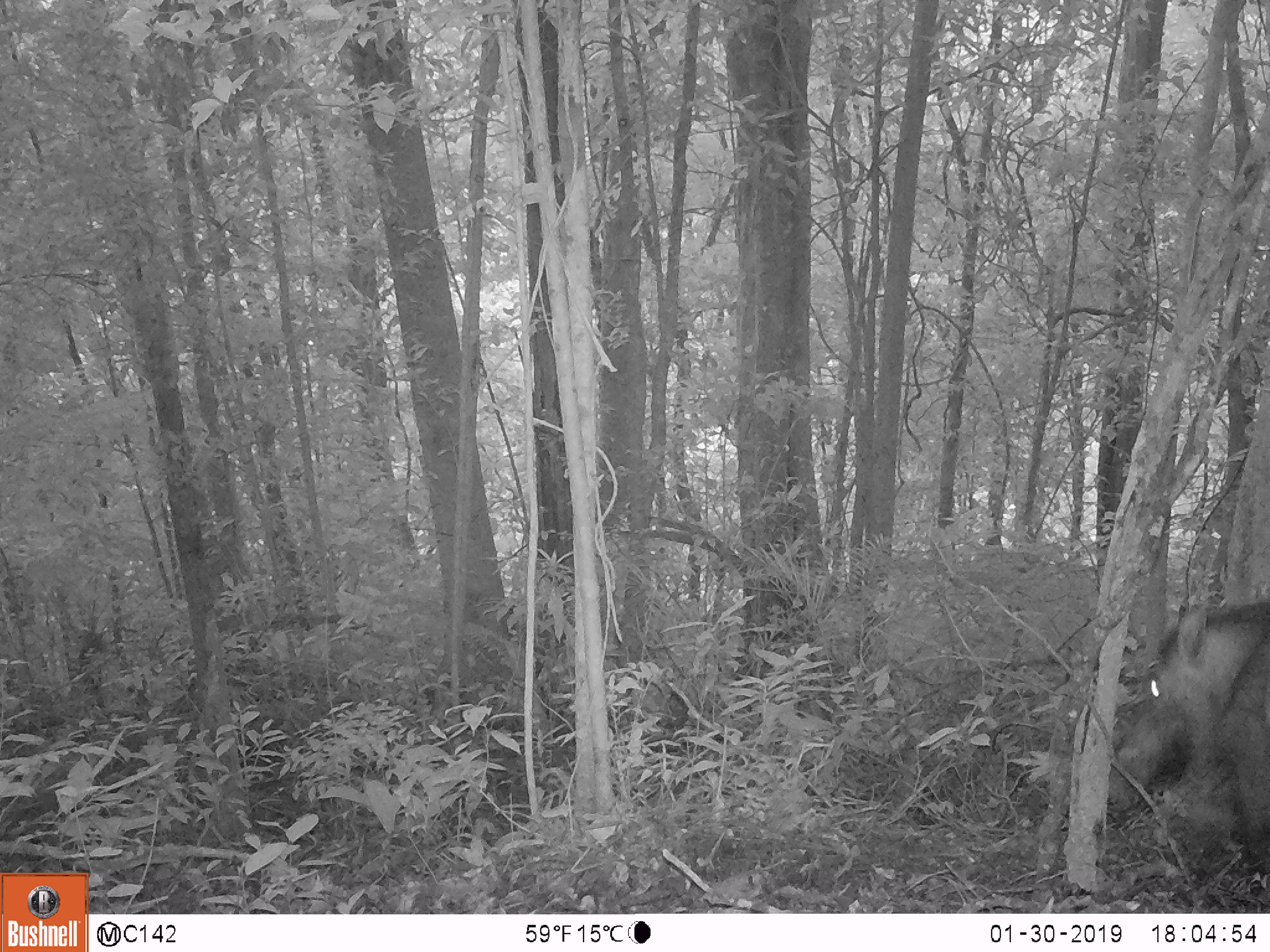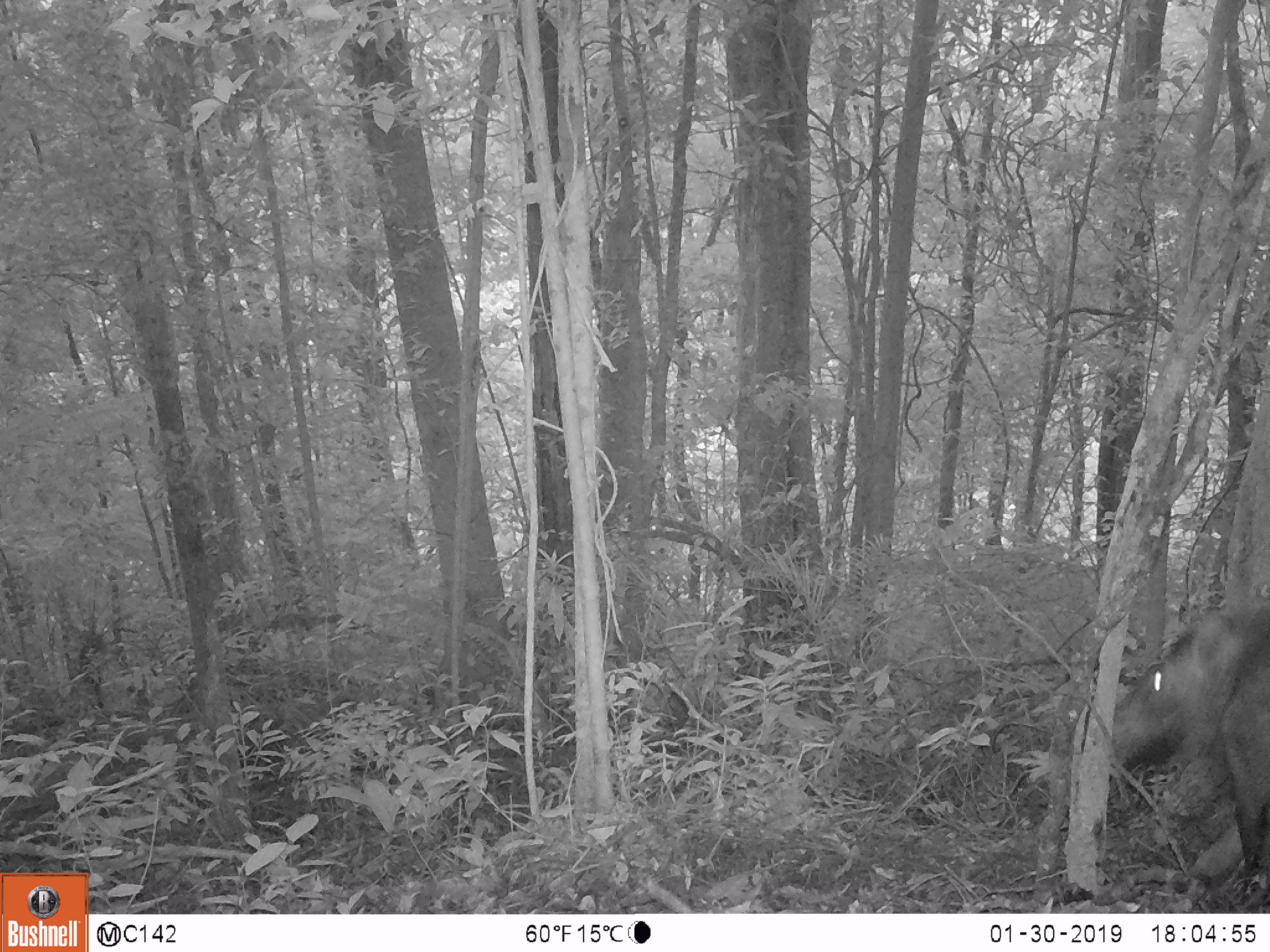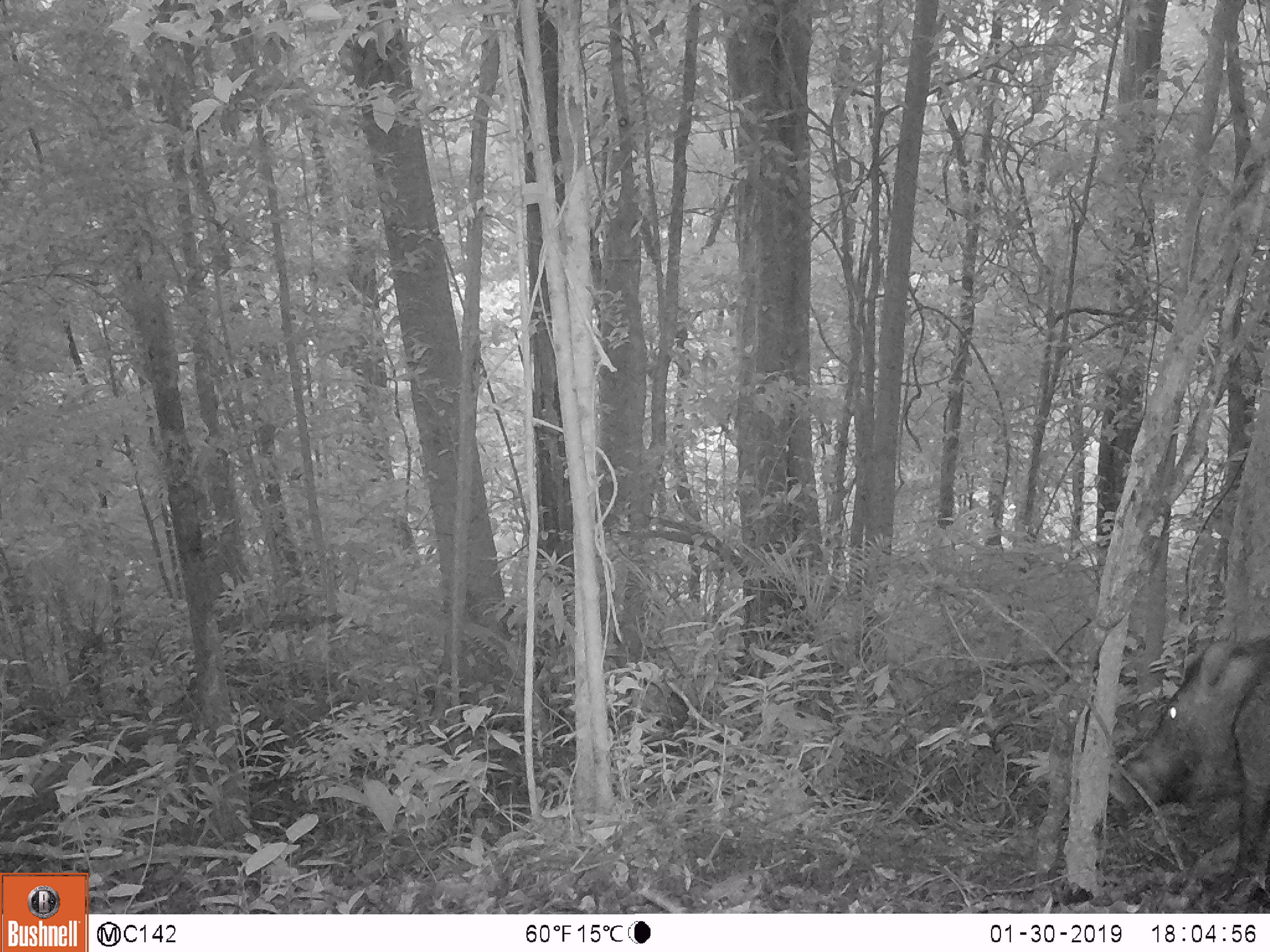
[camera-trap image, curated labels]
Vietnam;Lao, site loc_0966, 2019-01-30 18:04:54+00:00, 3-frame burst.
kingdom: Animalia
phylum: Chordata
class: Mammalia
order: Artiodactyla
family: Suidae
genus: Sus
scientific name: Sus scrofa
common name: eurasian wild pig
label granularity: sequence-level